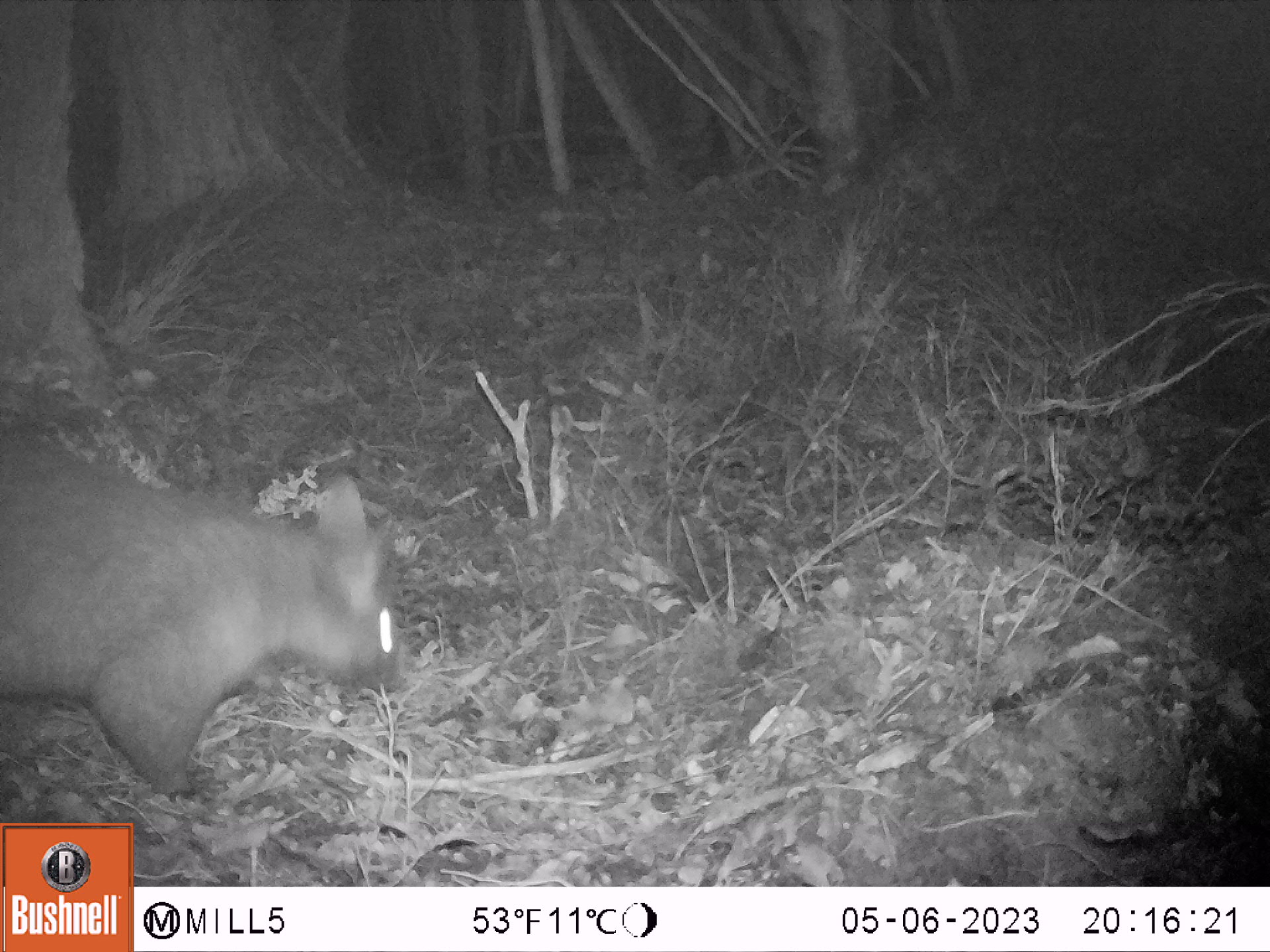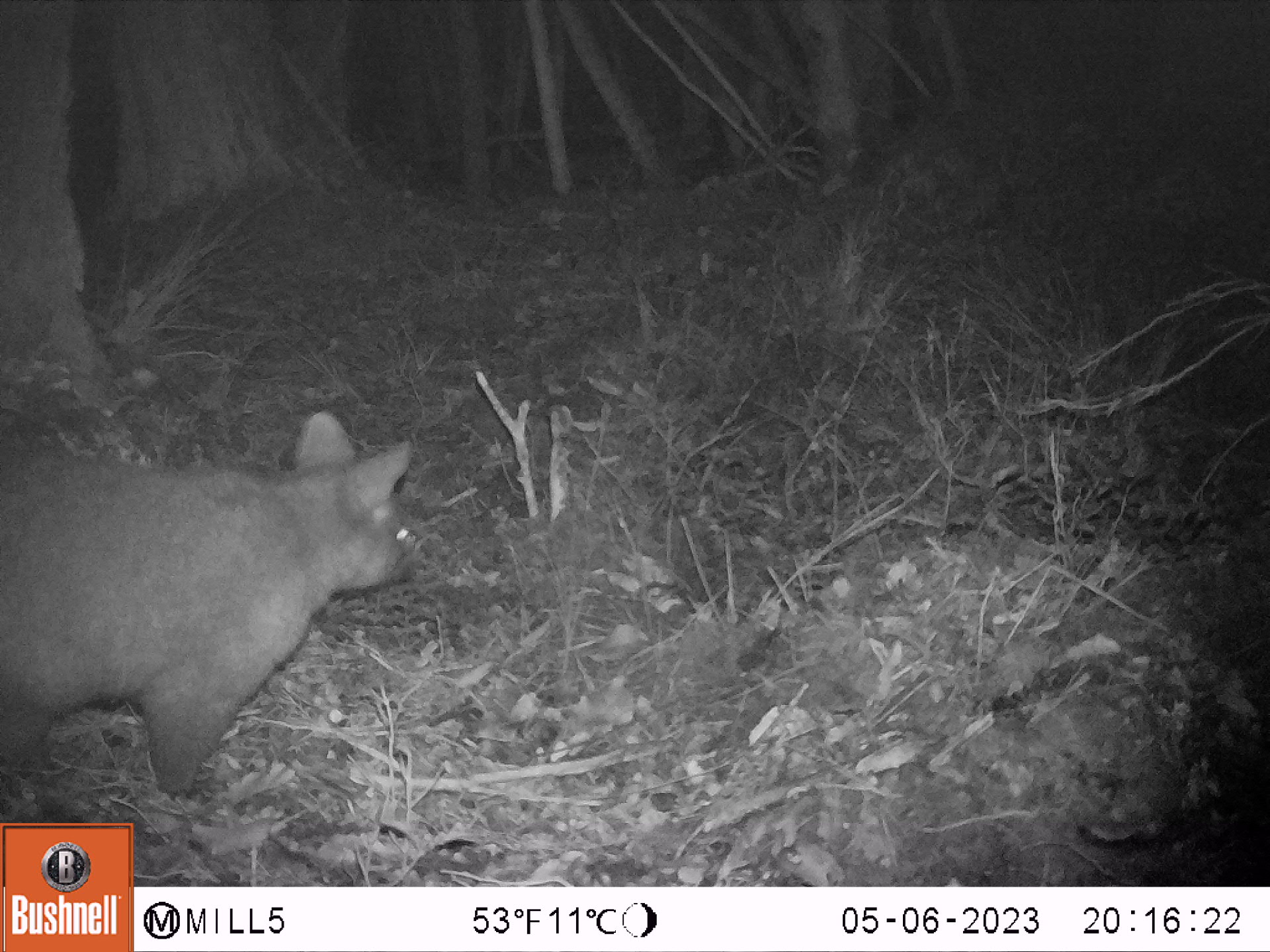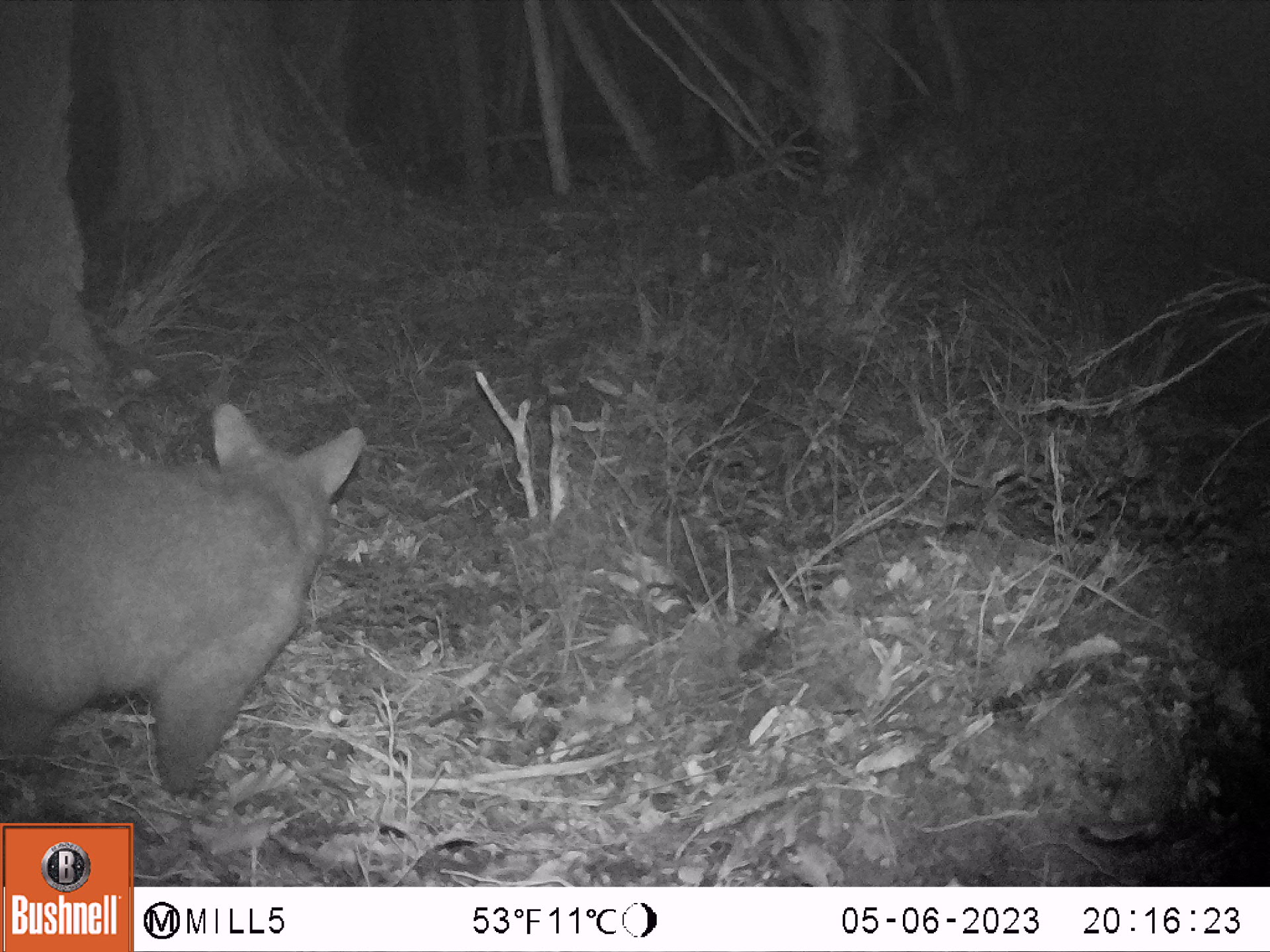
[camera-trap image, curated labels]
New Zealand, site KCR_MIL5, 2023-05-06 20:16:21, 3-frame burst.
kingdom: Animalia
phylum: Chordata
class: Mammalia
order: Diprotodontia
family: Phalangeridae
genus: Trichosurus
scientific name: Trichosurus vulpecula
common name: common brushtail possum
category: possum